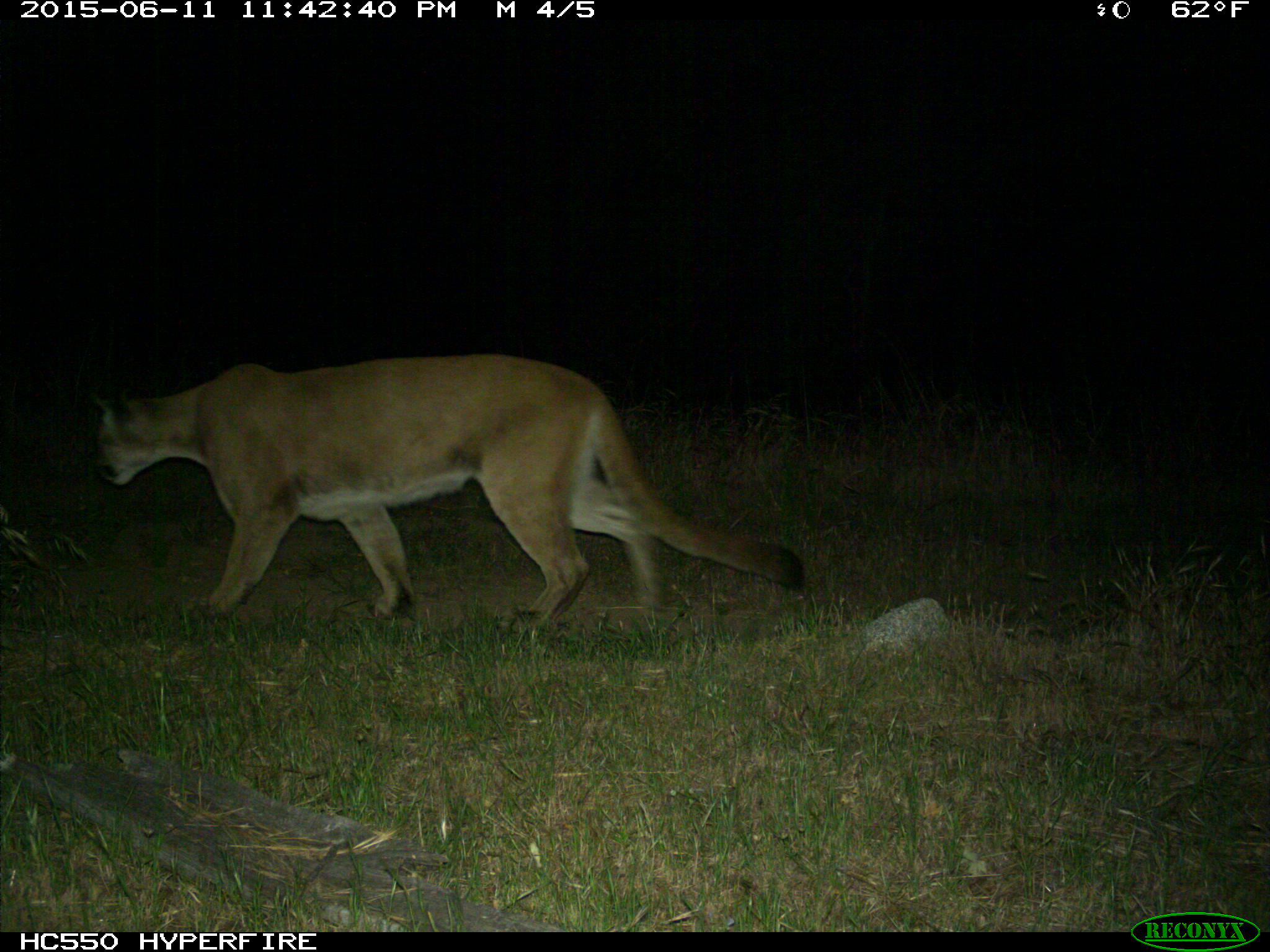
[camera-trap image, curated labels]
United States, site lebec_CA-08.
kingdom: Animalia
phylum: Chordata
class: Mammalia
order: Carnivora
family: Felidae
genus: Puma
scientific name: Puma concolor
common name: mountain lion